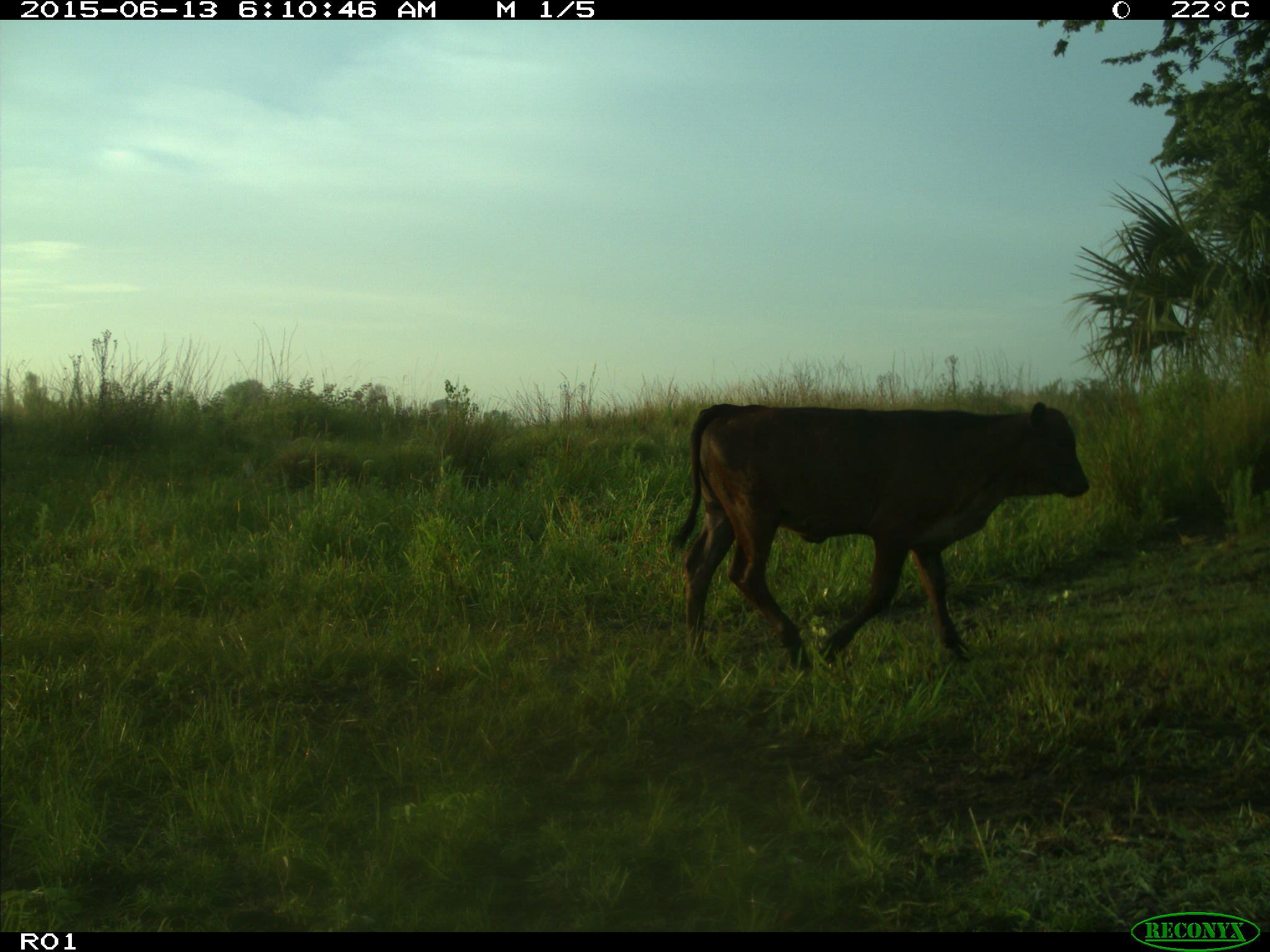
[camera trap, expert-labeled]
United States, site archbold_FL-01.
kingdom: Animalia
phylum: Chordata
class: Mammalia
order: Artiodactyla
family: Bovidae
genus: Bos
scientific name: Bos taurus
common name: domestic cow